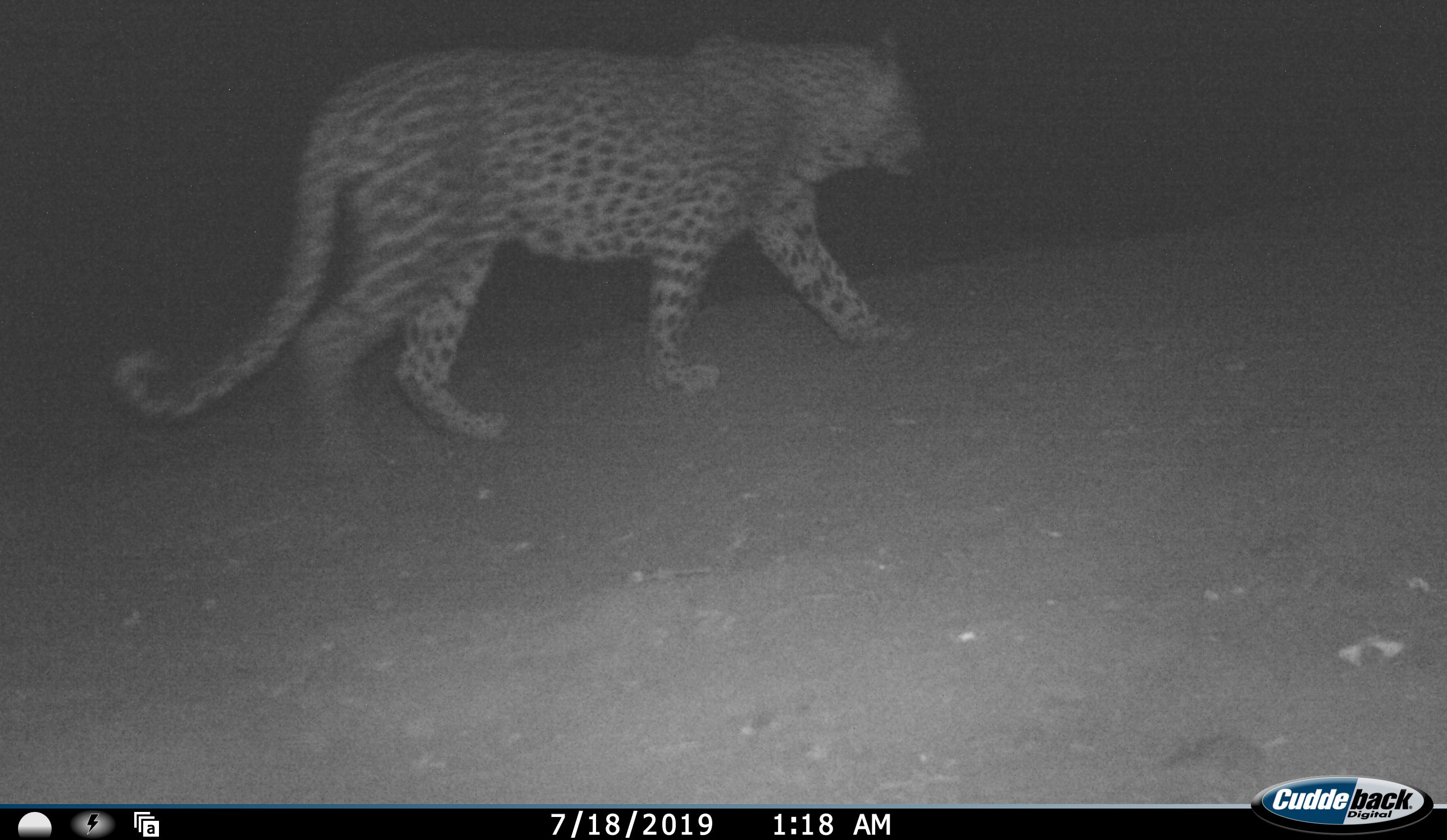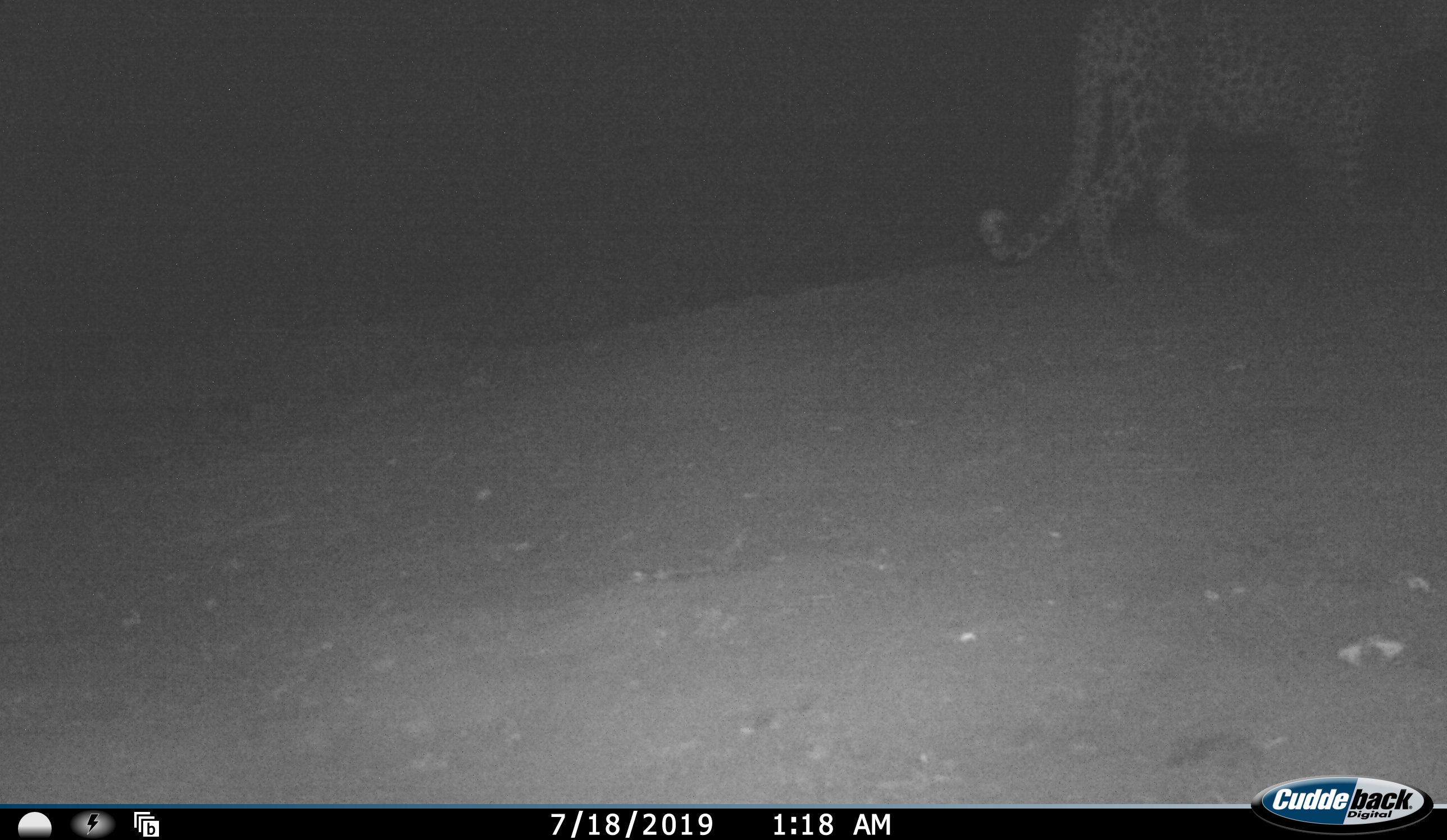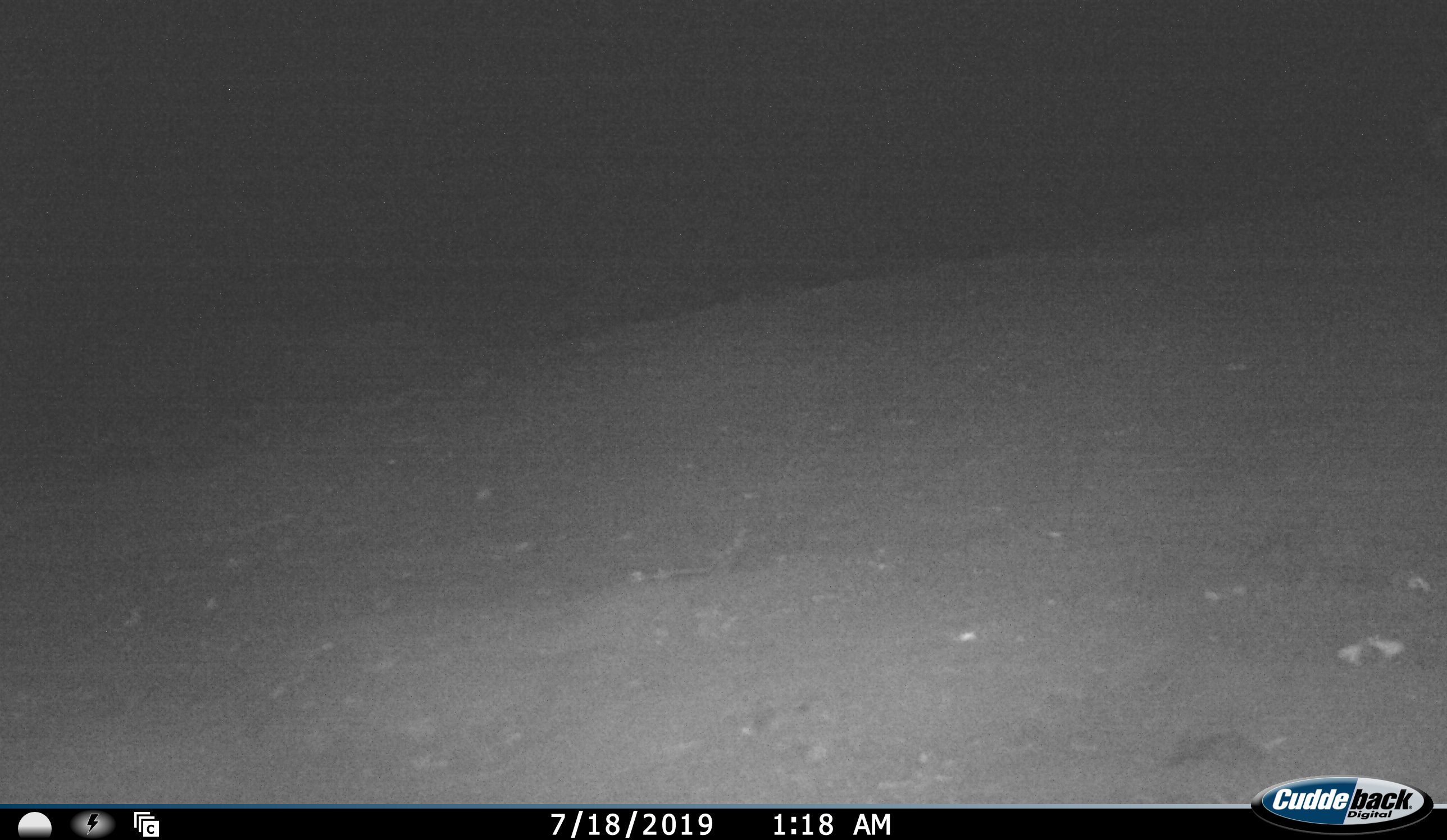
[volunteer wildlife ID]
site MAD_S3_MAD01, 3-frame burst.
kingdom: Animalia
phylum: Chordata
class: Mammalia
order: Carnivora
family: Felidae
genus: Panthera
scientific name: Panthera pardus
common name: leopard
Leopard (Panthera pardus), count 1. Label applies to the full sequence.